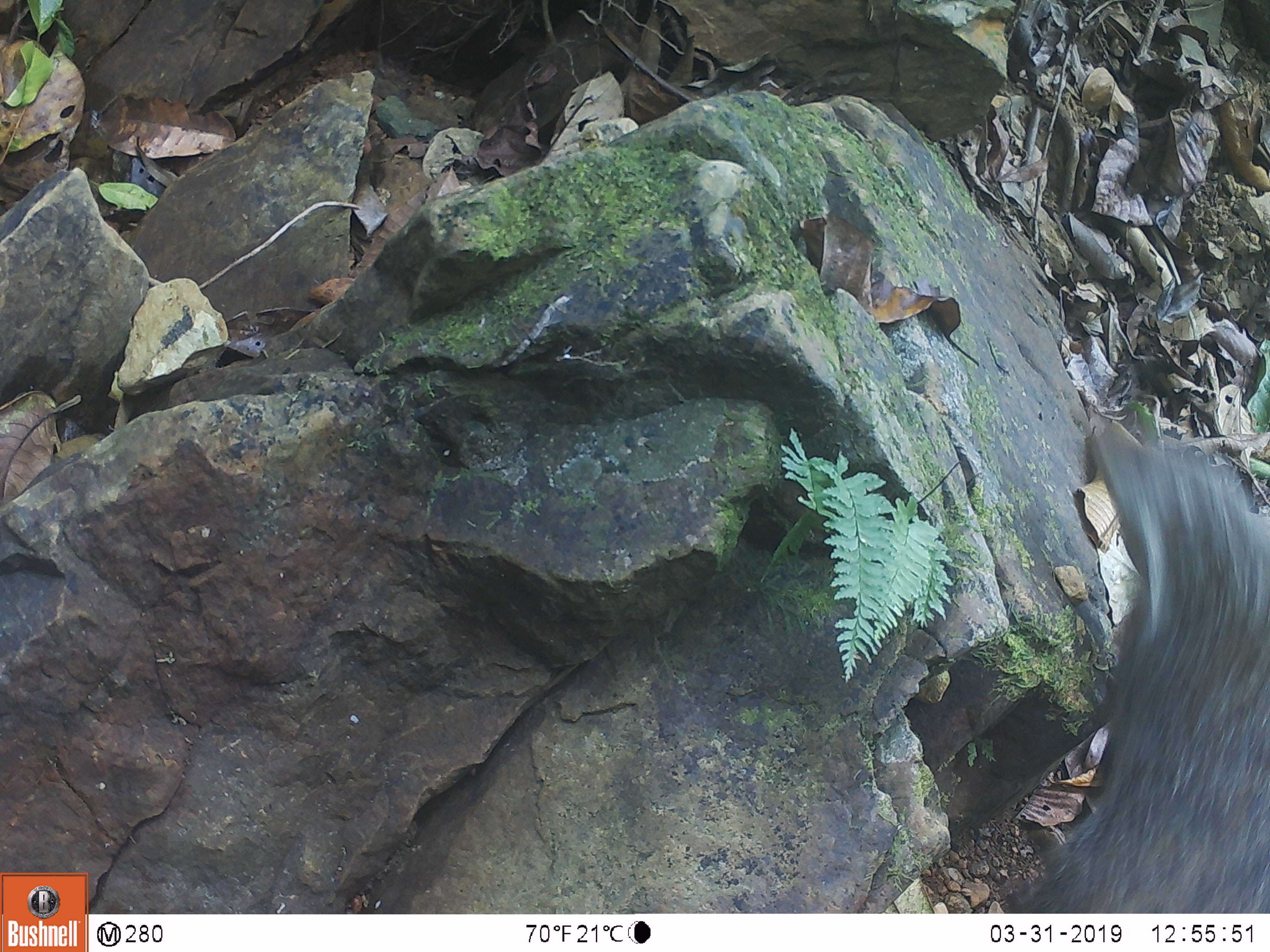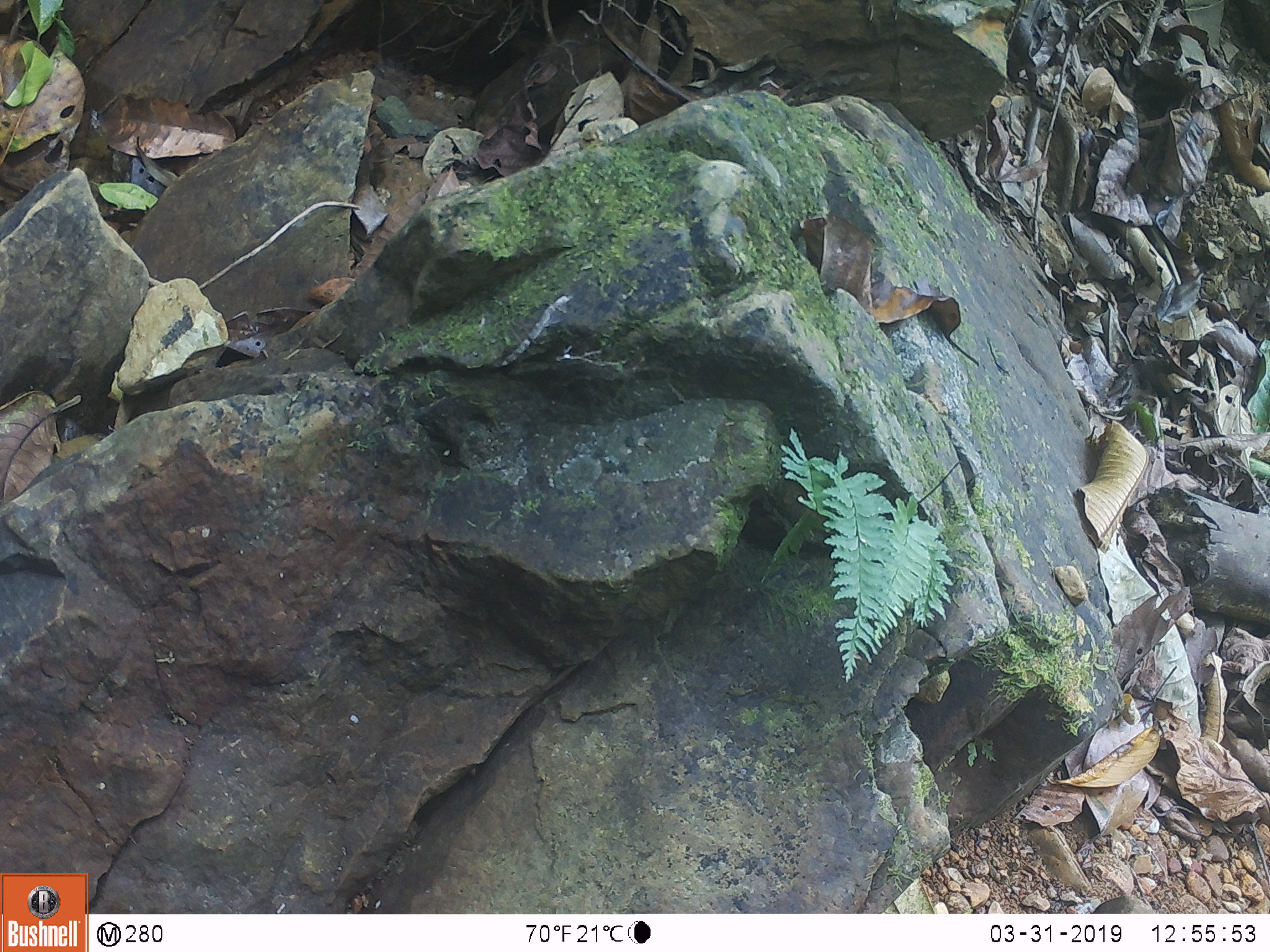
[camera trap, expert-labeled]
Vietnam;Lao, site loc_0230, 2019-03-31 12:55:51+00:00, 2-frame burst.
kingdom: Animalia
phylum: Chordata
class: Mammalia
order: Carnivora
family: Herpestidae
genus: Urva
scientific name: Urva urva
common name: crab-eating mongoose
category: crab eating mongoose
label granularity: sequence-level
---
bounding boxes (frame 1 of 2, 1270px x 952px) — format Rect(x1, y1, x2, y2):
crab eating mongoose: Rect(1005, 413, 1270, 913)